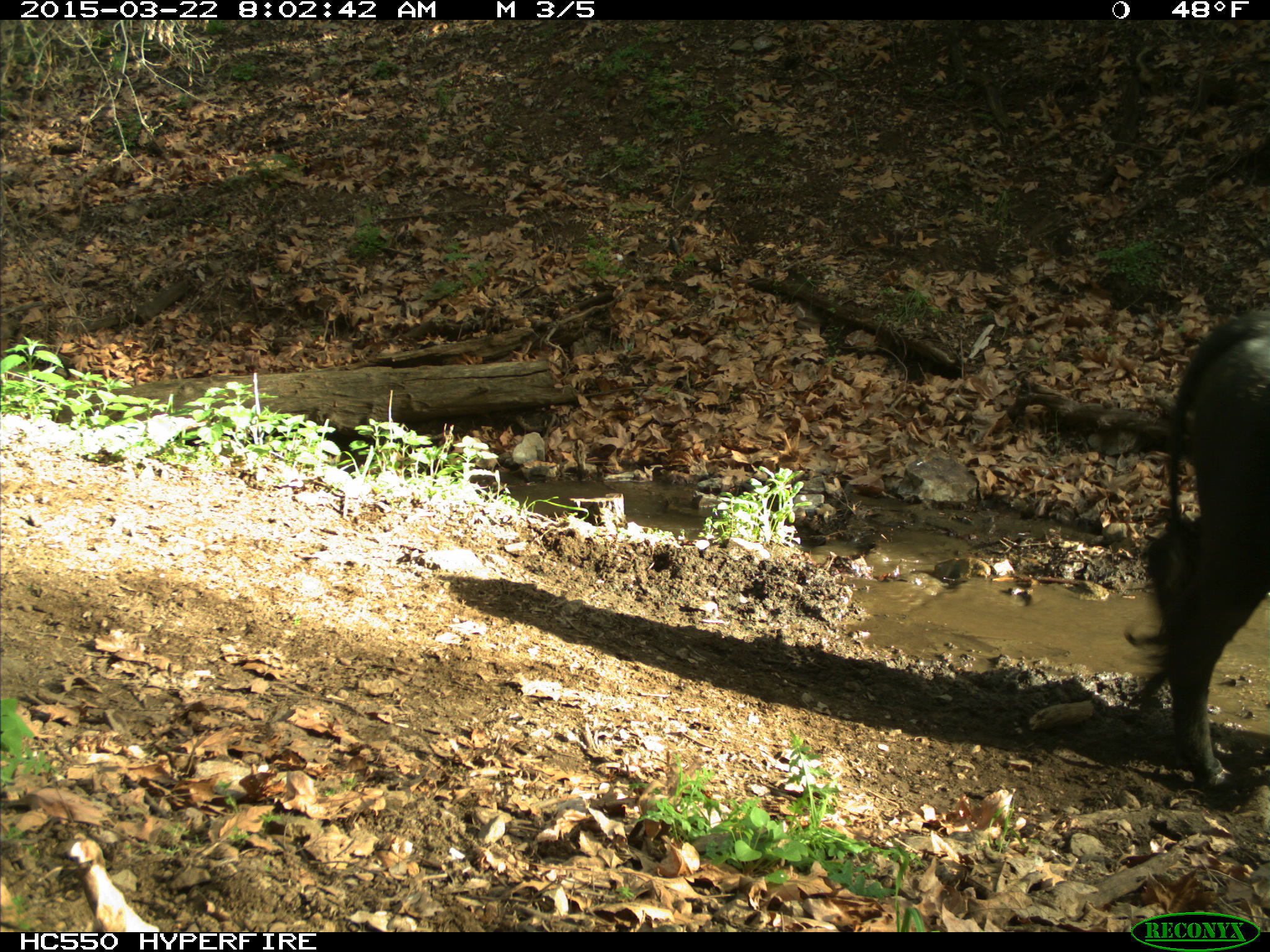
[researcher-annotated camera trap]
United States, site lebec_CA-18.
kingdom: Animalia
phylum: Chordata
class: Mammalia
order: Artiodactyla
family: Bovidae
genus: Bos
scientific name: Bos taurus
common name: domestic cow